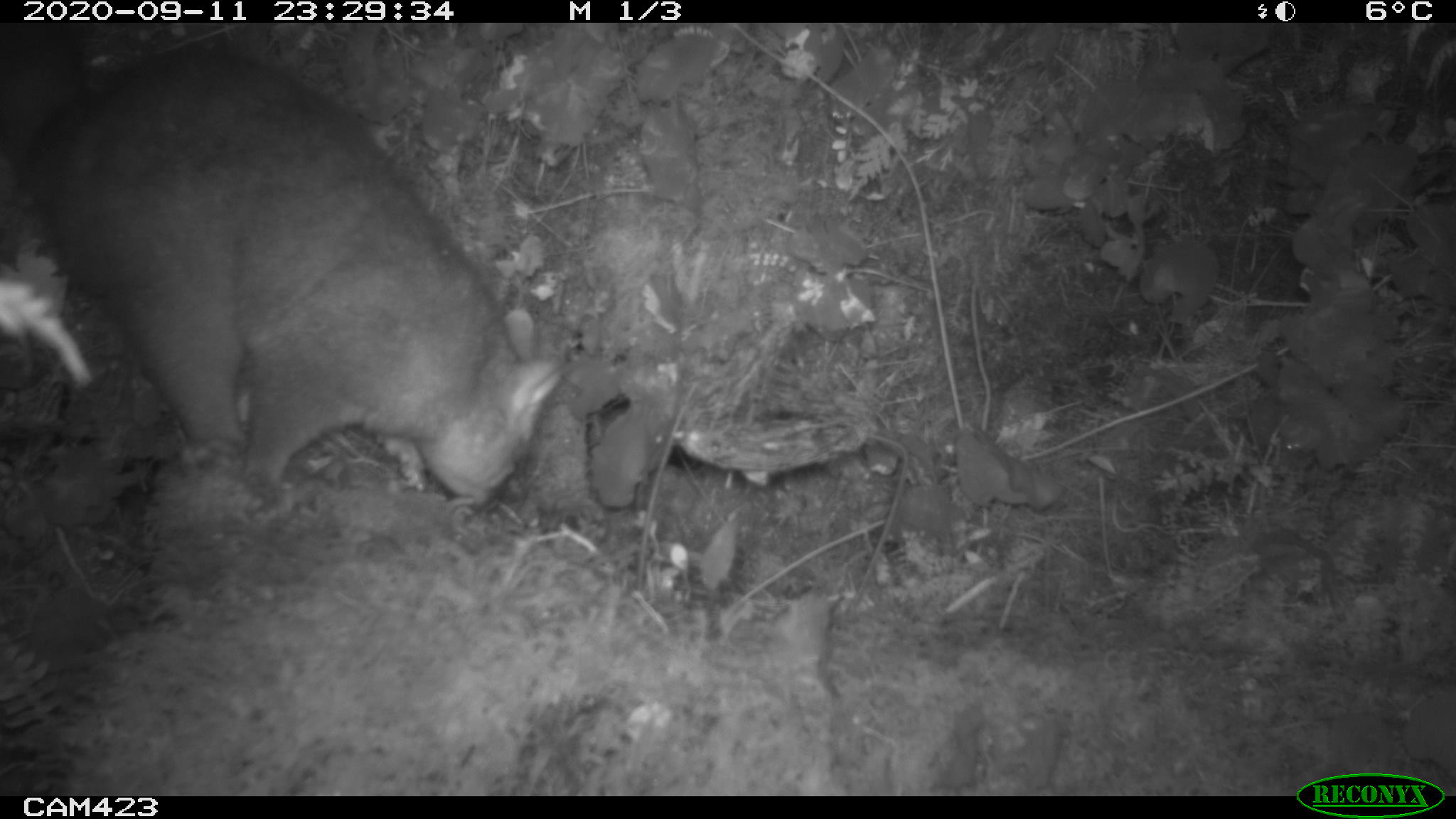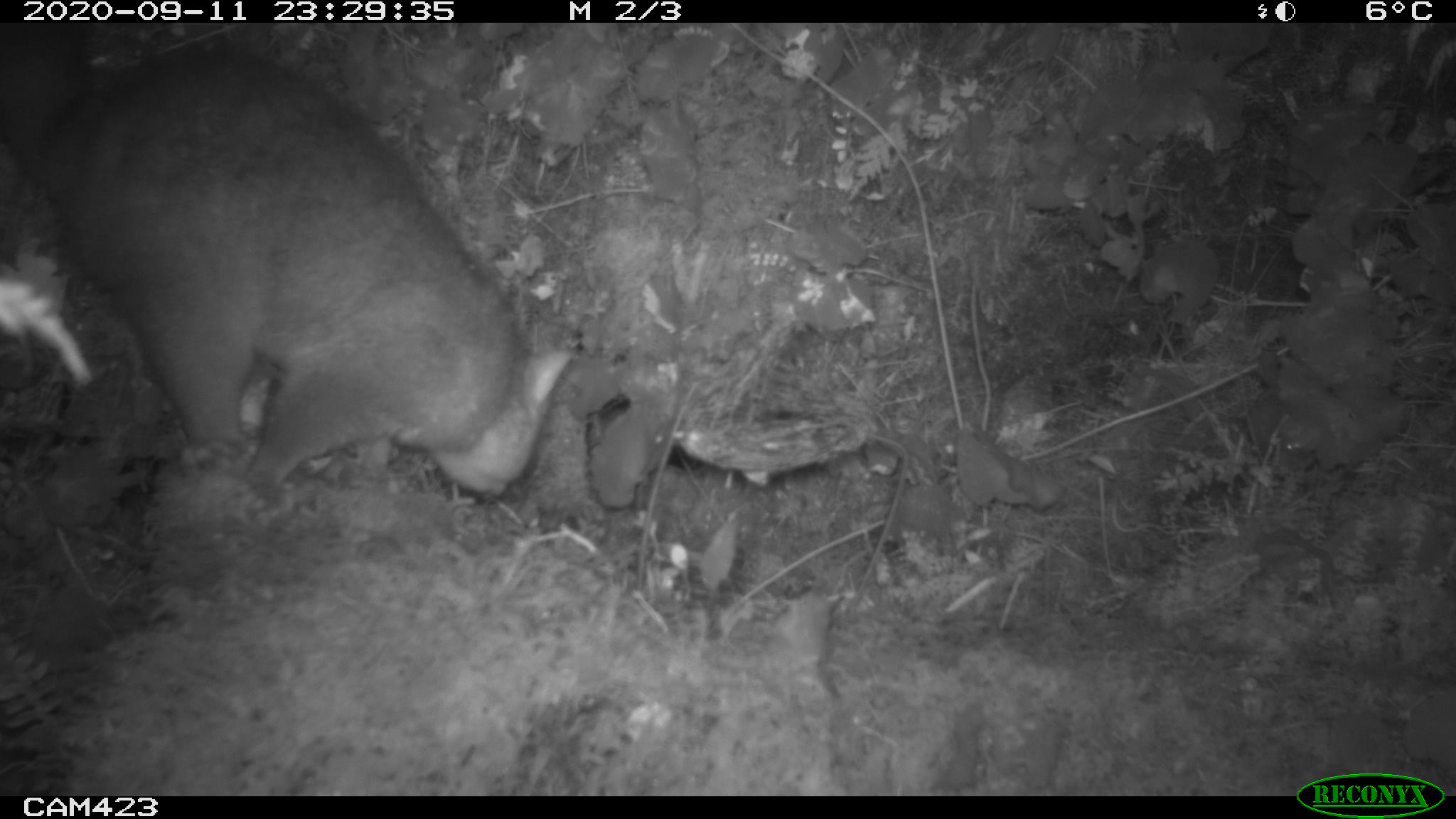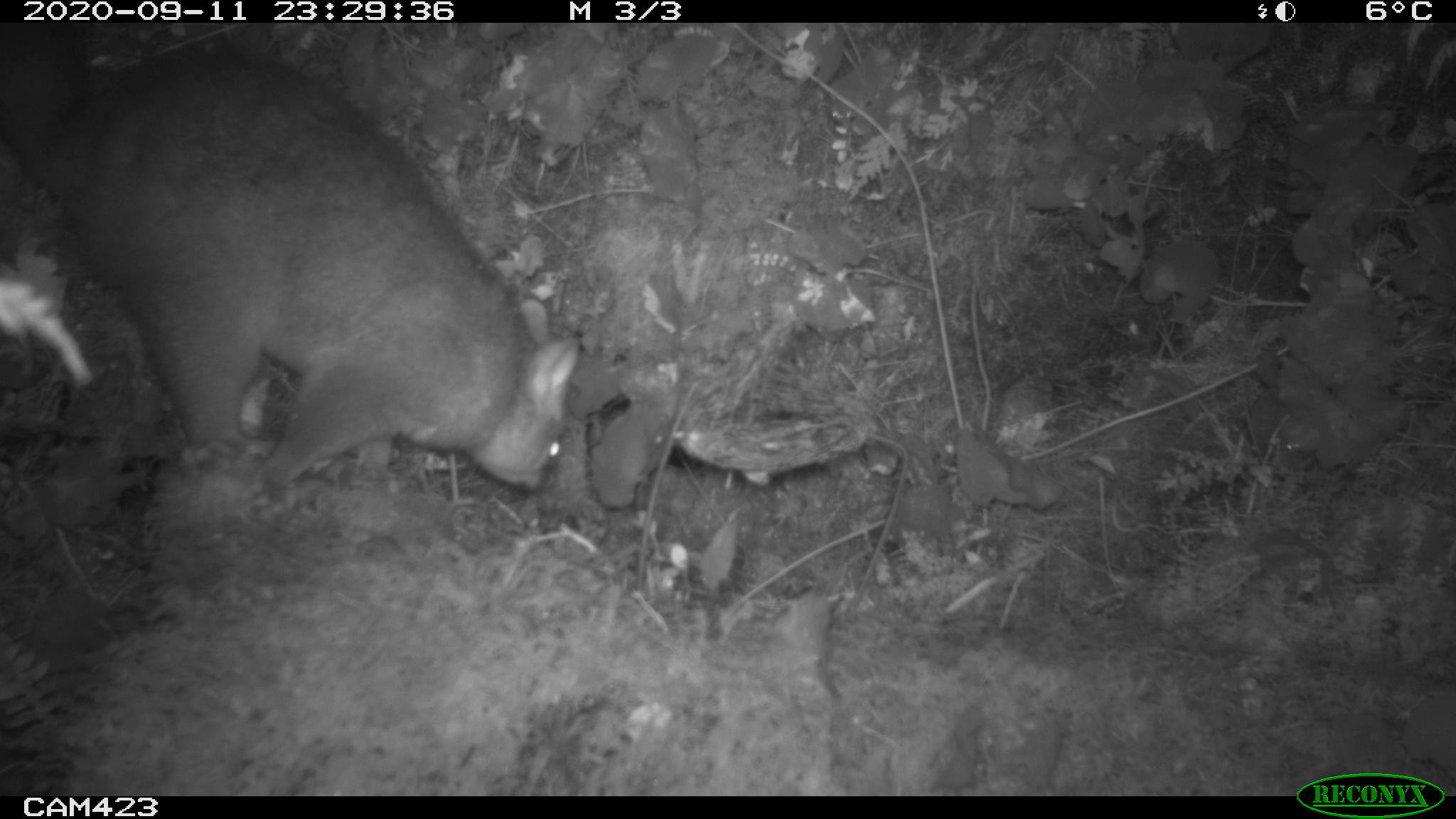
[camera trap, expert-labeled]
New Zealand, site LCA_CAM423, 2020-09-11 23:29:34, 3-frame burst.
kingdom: Animalia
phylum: Chordata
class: Mammalia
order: Diprotodontia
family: Phalangeridae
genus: Trichosurus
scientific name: Trichosurus vulpecula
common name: common brushtail possum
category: possum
Possum (common brushtail possum) (Trichosurus vulpecula).